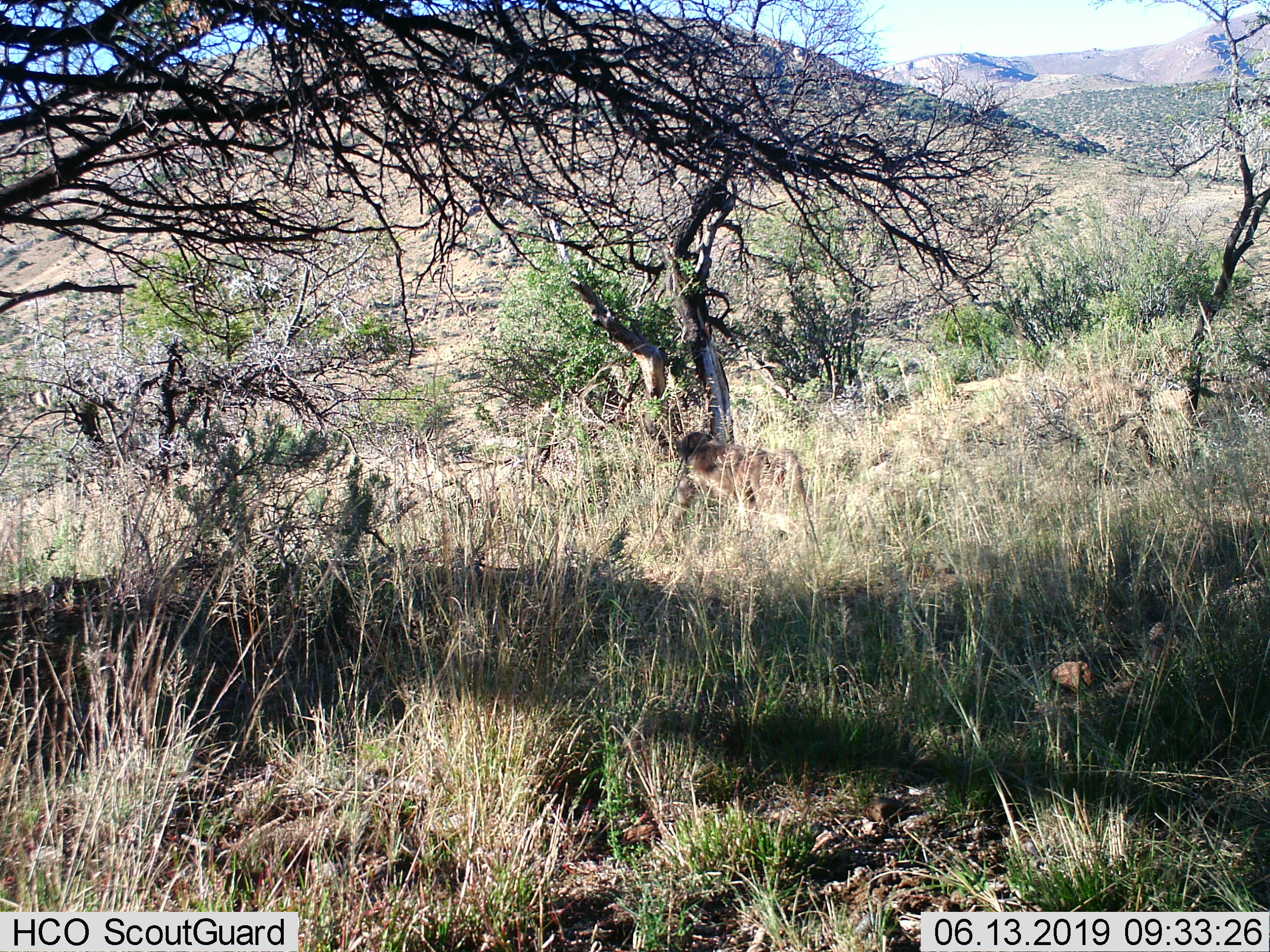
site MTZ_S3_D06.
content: unidentified animal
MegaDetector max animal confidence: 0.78